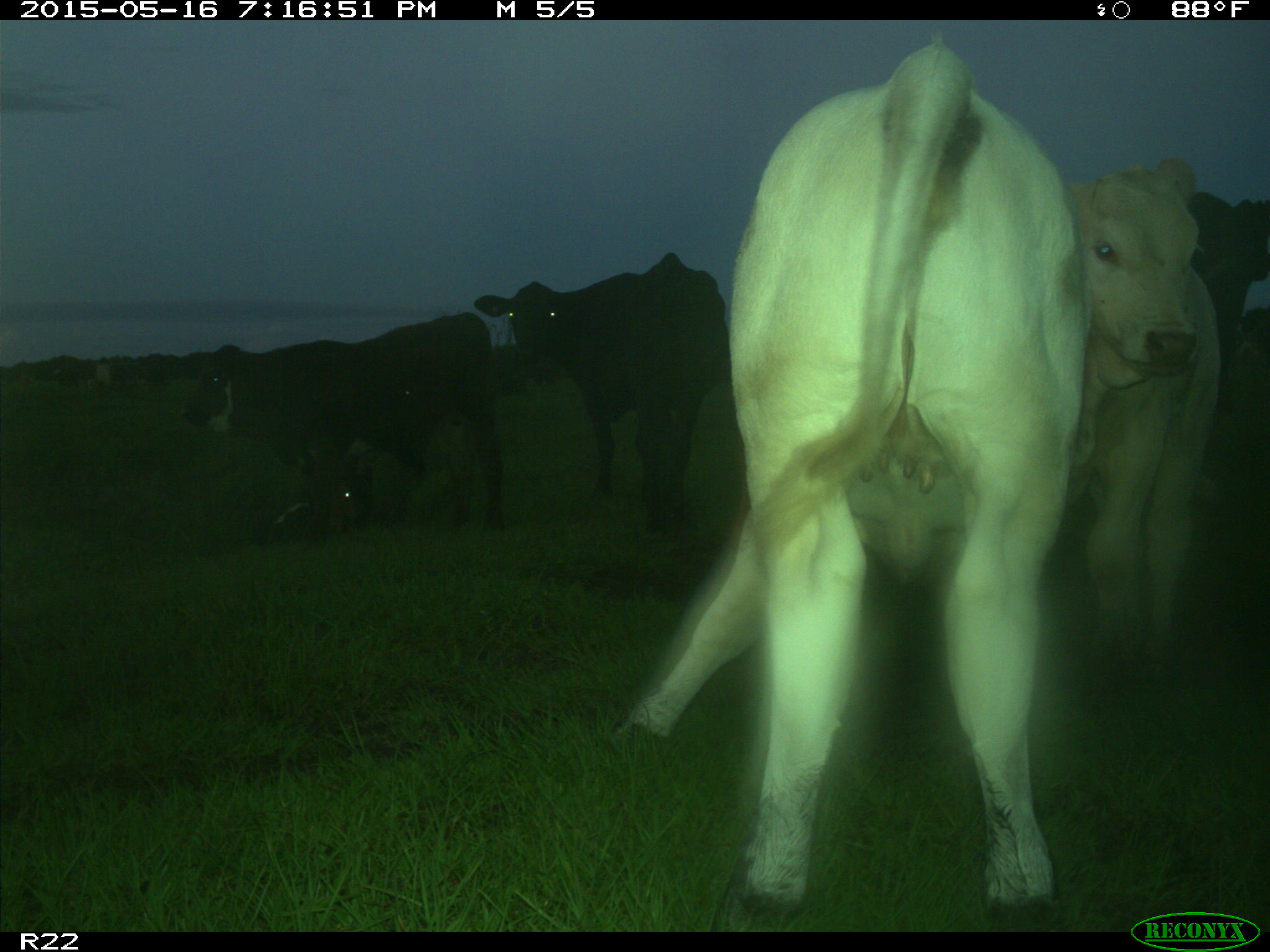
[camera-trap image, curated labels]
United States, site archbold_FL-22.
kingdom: Animalia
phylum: Chordata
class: Mammalia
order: Artiodactyla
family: Bovidae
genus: Bos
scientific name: Bos taurus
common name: domestic cow